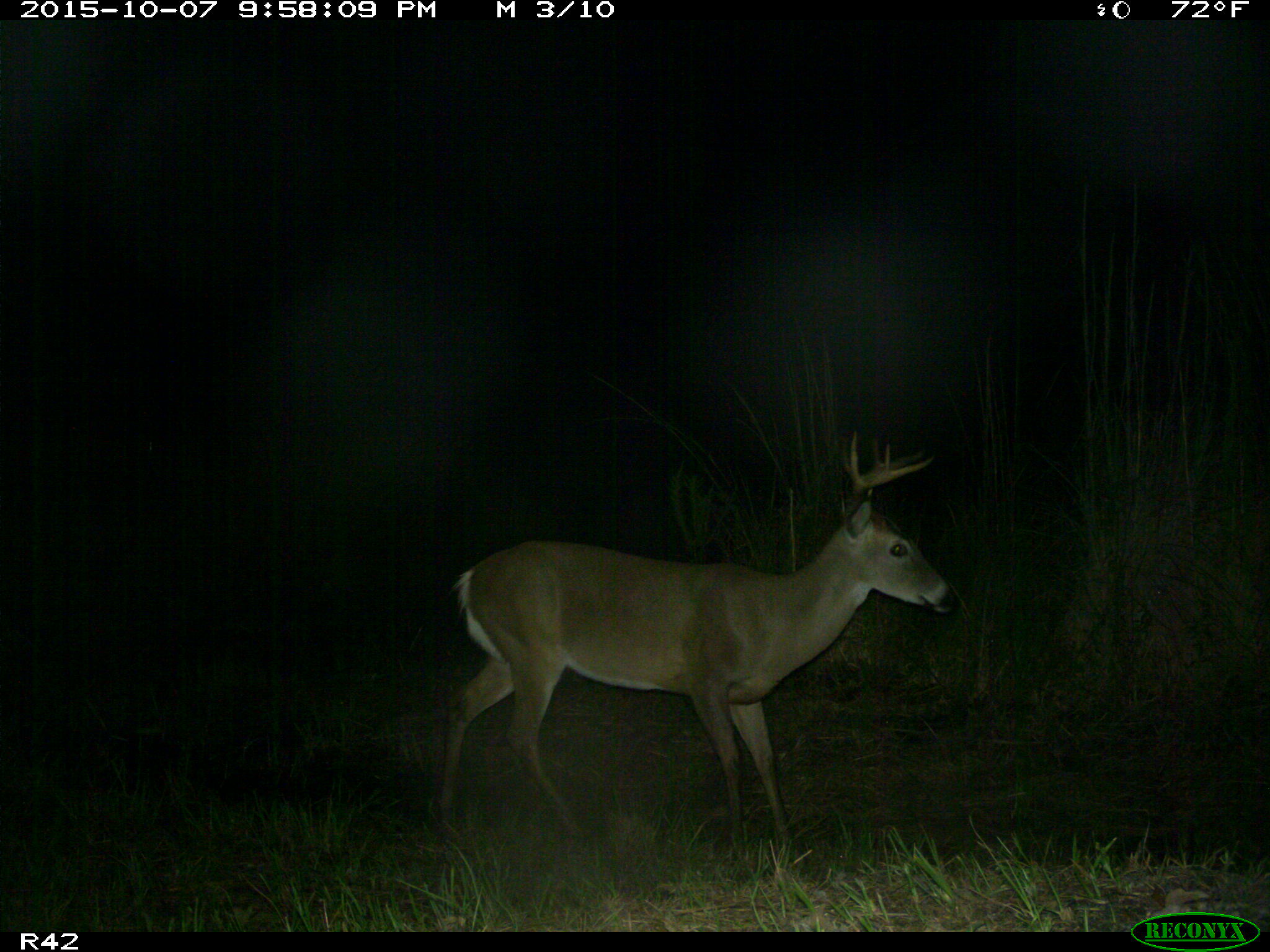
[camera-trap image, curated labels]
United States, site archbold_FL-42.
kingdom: Animalia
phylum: Chordata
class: Mammalia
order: Artiodactyla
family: Cervidae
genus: Odocoileus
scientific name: Odocoileus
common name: deer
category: unidentified deer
Unidentified deer (deer) (Odocoileus).